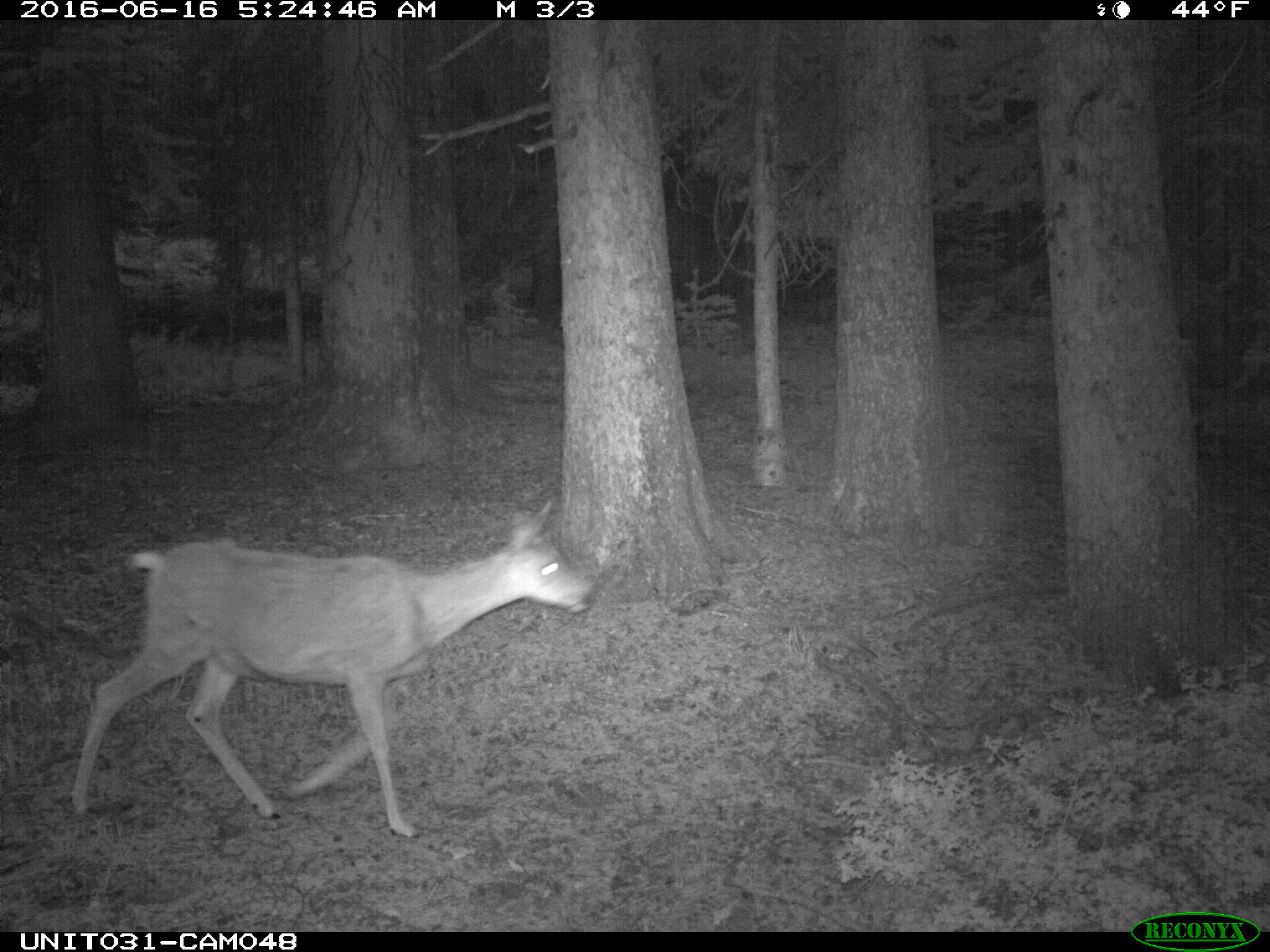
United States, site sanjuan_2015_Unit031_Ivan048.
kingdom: Animalia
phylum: Chordata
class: Mammalia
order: Artiodactyla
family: Cervidae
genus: Odocoileus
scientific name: Odocoileus hemionus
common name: mule deer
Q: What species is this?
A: Odocoileus hemionus (mule deer).